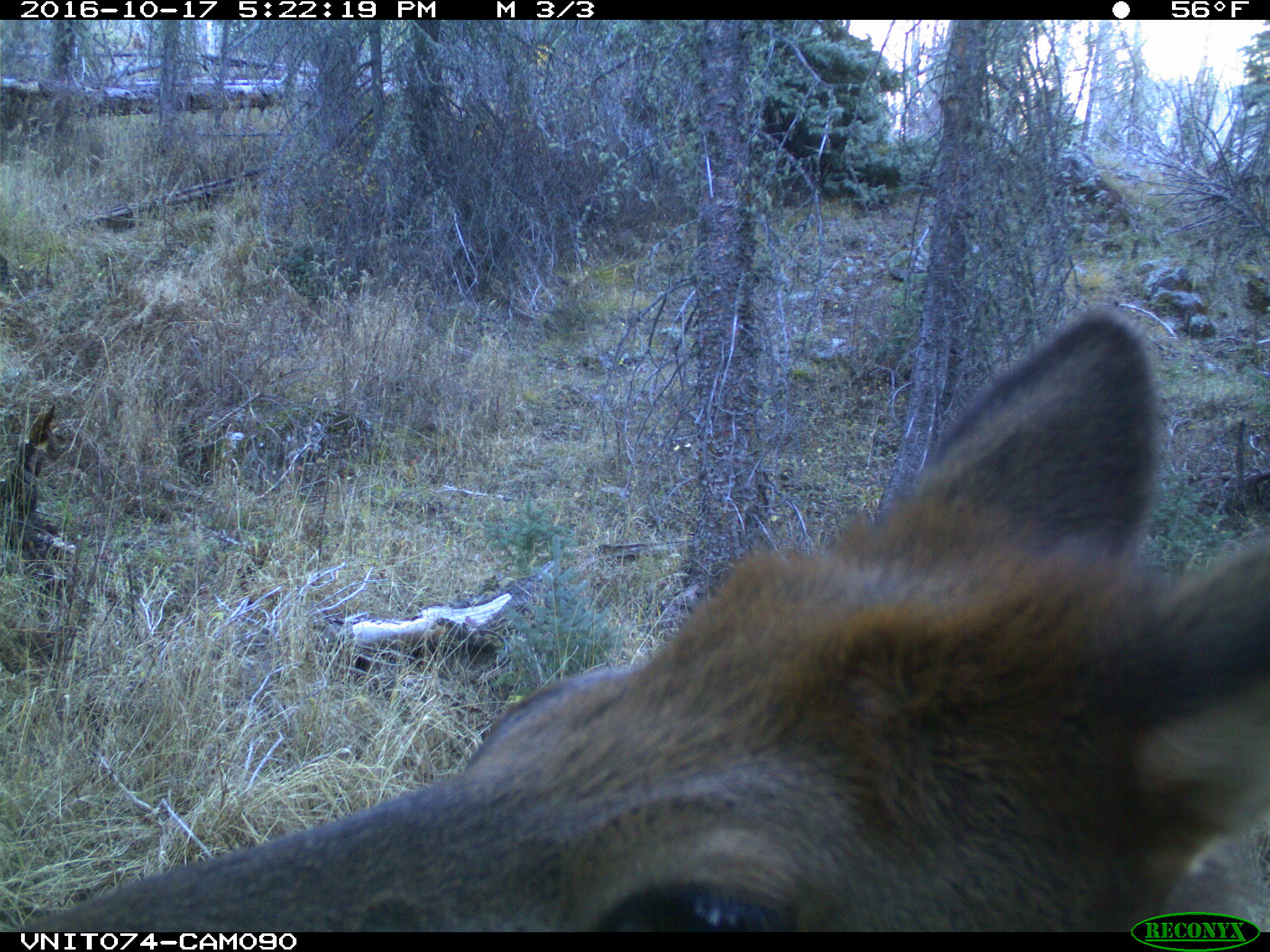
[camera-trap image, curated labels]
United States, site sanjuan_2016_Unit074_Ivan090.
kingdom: Animalia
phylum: Chordata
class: Mammalia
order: Artiodactyla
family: Cervidae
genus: Cervus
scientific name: Cervus elaphus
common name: red deer